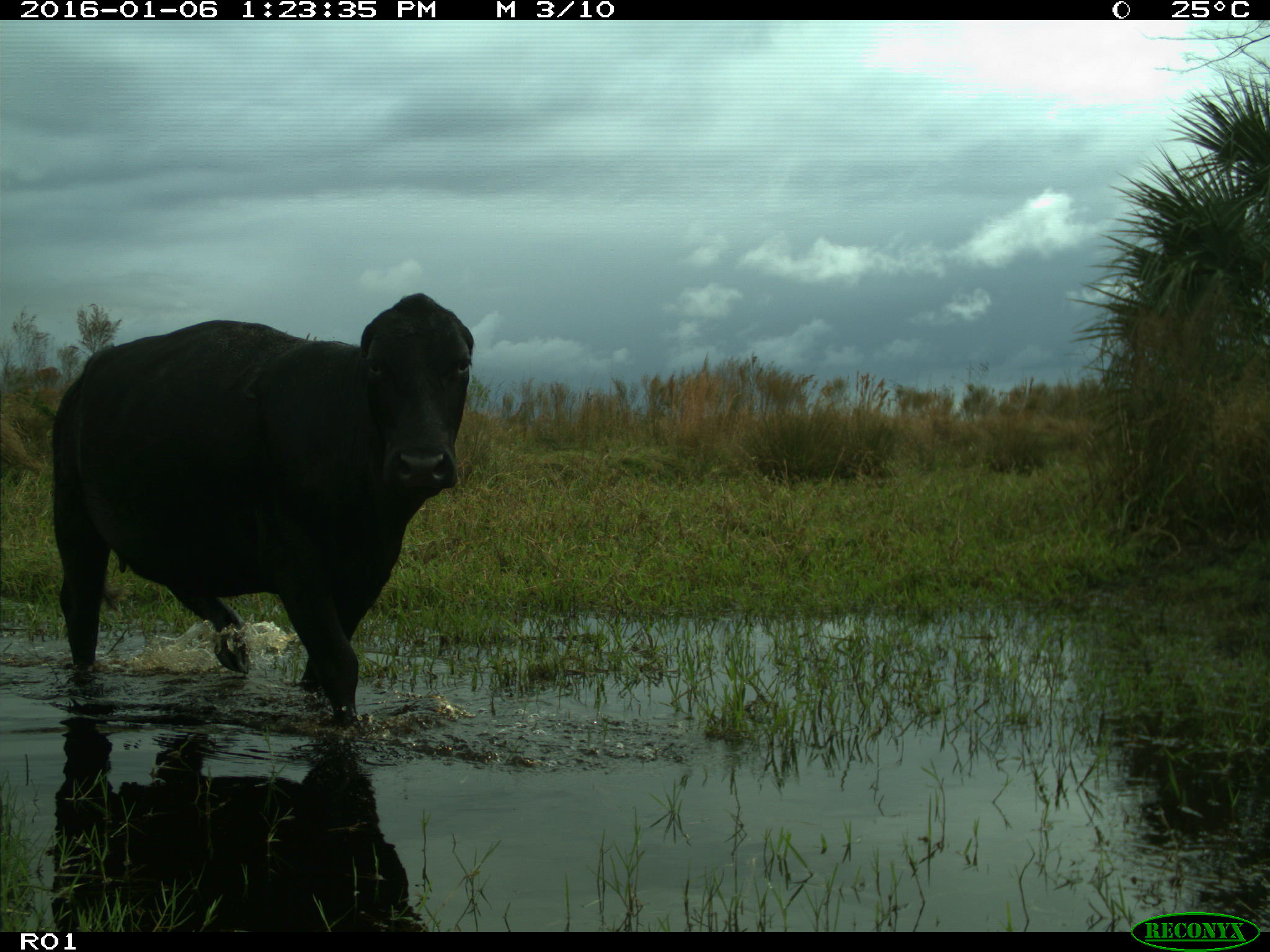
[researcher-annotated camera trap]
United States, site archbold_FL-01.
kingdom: Animalia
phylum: Chordata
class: Mammalia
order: Artiodactyla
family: Bovidae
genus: Bos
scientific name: Bos taurus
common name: domestic cow